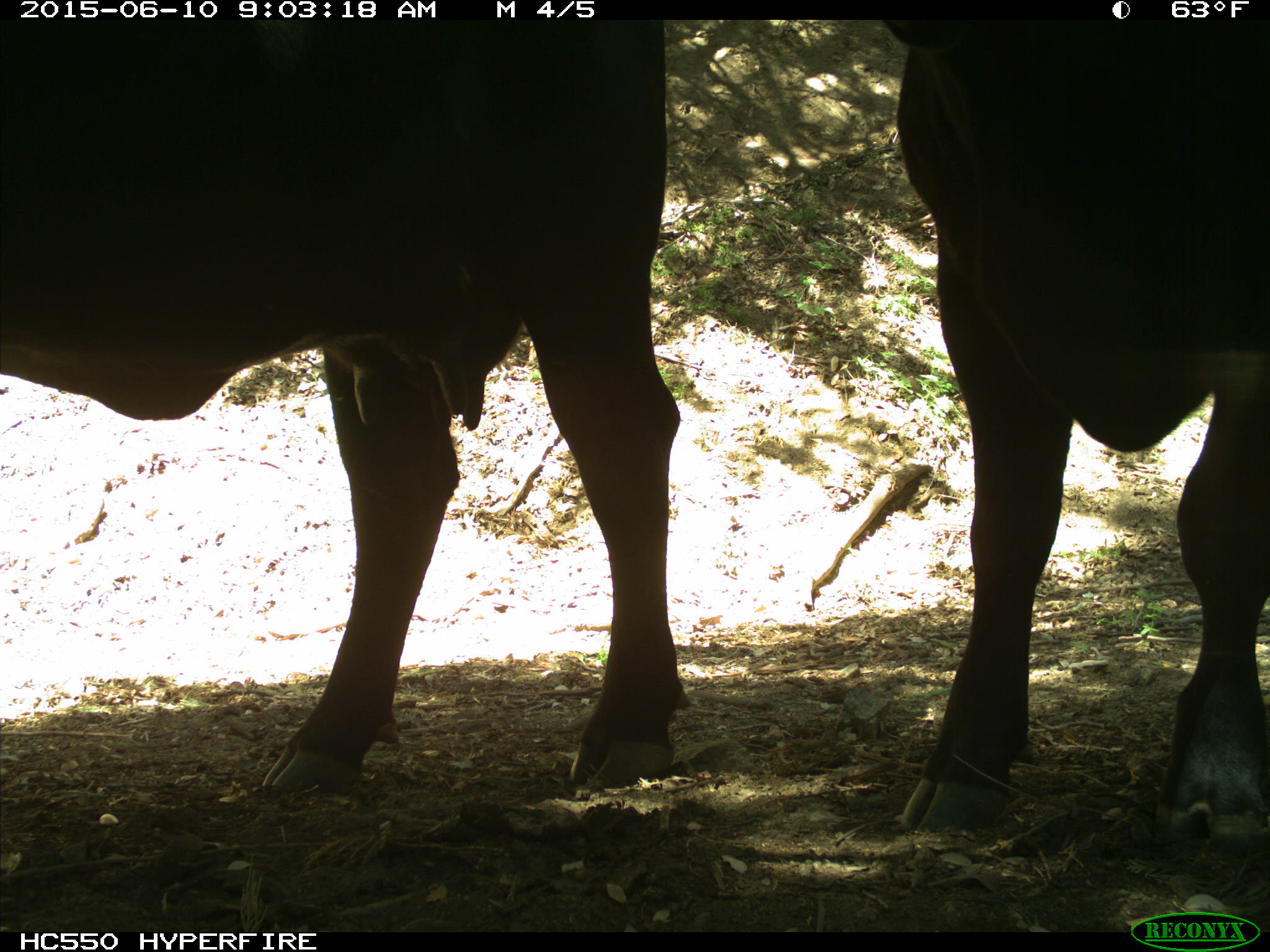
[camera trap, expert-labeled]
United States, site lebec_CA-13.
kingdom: Animalia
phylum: Chordata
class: Mammalia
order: Artiodactyla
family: Bovidae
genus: Bos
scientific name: Bos taurus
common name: domestic cow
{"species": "Bos taurus (domestic cow)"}